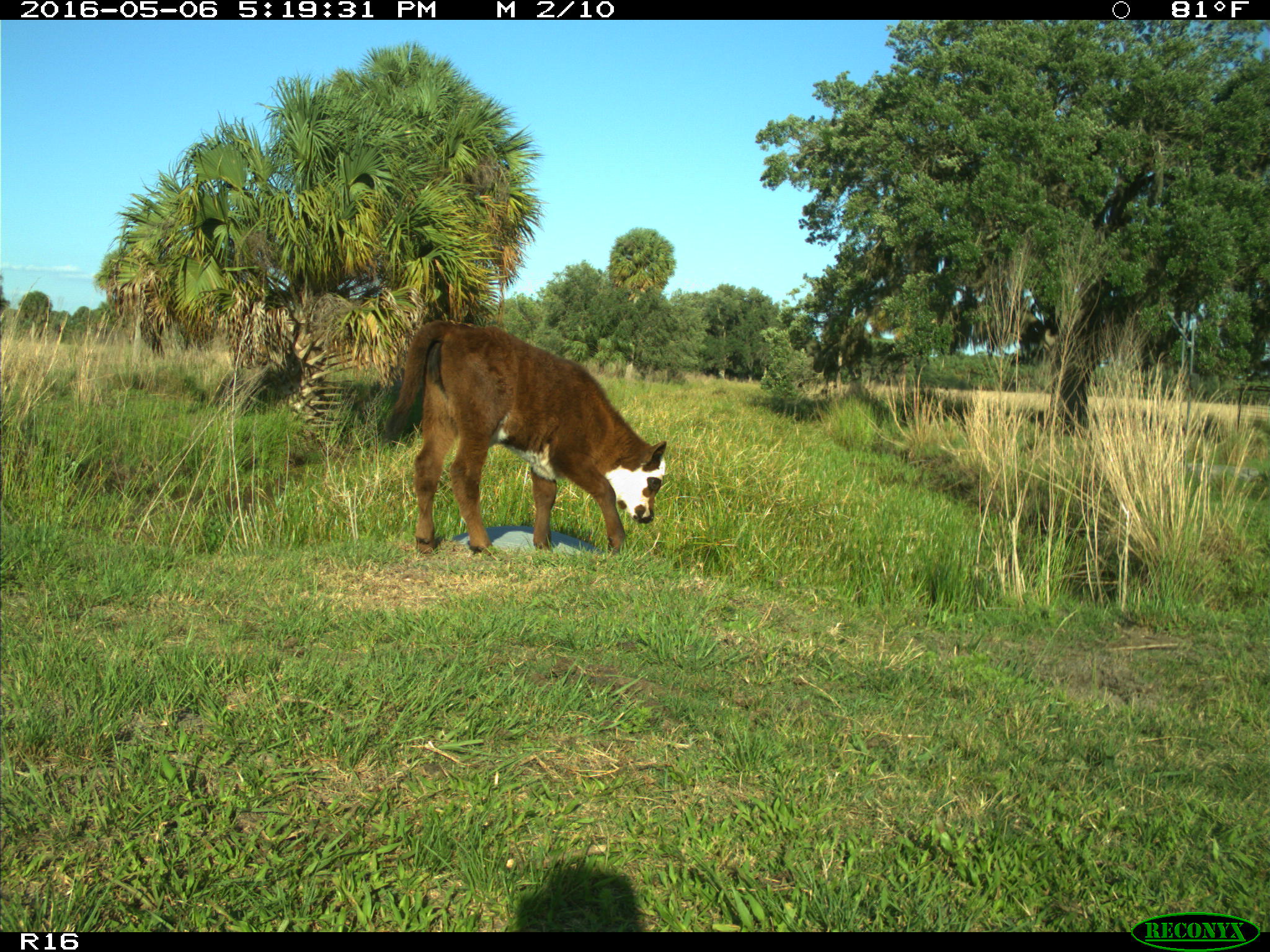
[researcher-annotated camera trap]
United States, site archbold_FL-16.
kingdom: Animalia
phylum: Chordata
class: Mammalia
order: Artiodactyla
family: Bovidae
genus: Bos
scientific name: Bos taurus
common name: domestic cow